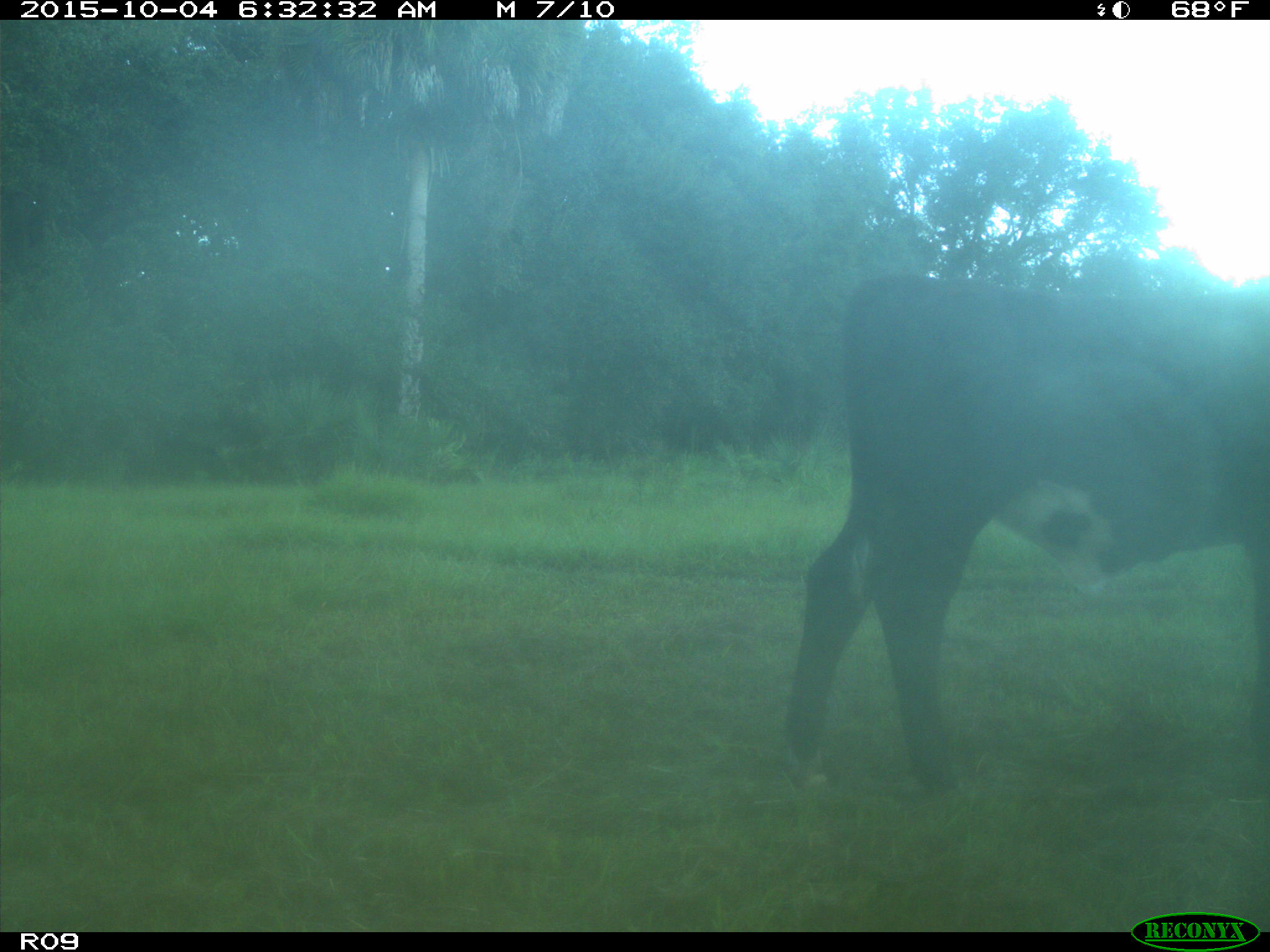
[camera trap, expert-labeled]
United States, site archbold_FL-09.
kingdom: Animalia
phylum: Chordata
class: Mammalia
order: Artiodactyla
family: Bovidae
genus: Bos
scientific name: Bos taurus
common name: domestic cow